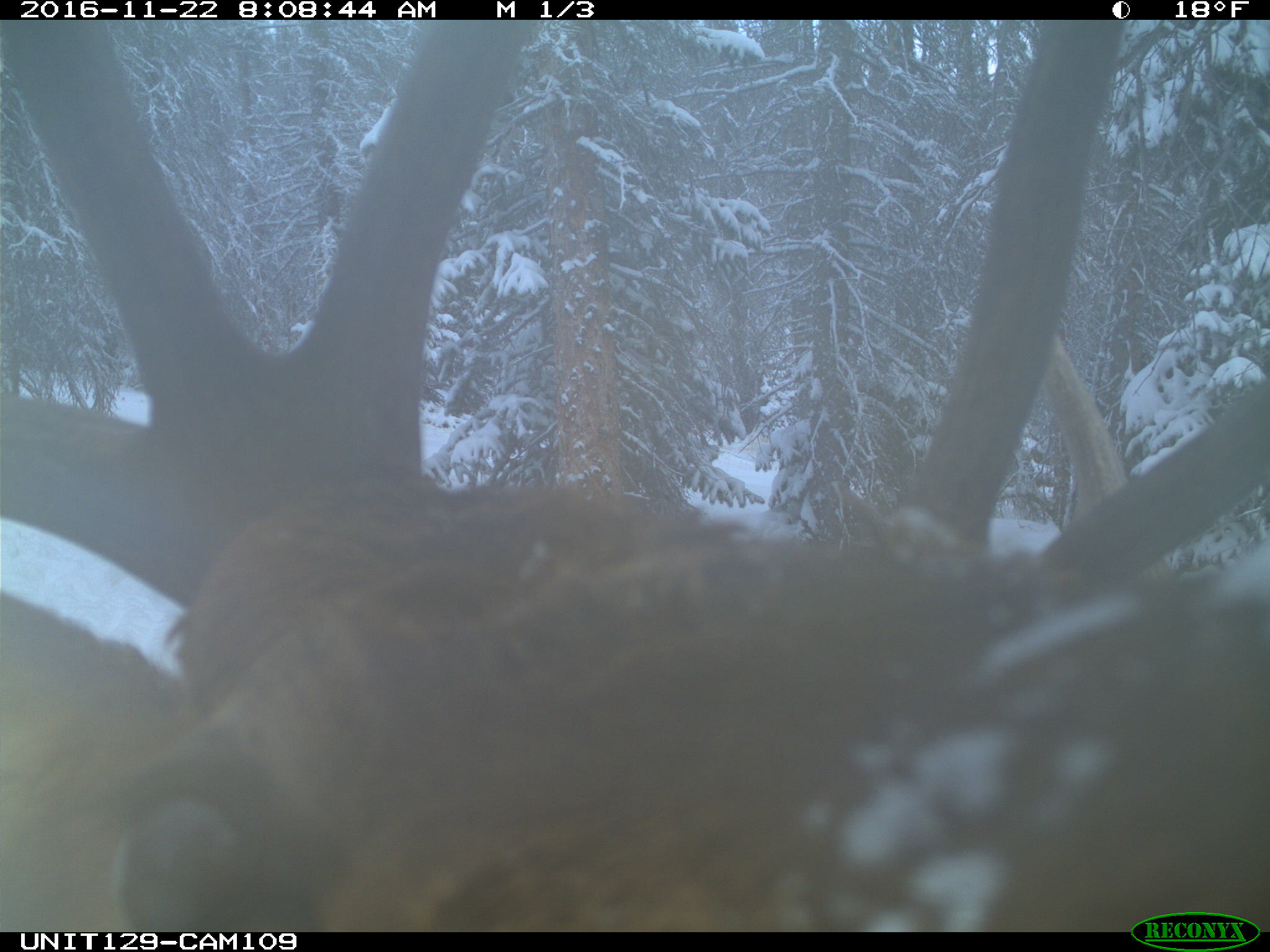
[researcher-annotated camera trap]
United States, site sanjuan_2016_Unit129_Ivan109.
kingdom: Animalia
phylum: Chordata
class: Mammalia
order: Artiodactyla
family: Cervidae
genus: Cervus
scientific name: Cervus elaphus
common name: red deer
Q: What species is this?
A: Cervus elaphus (red deer).